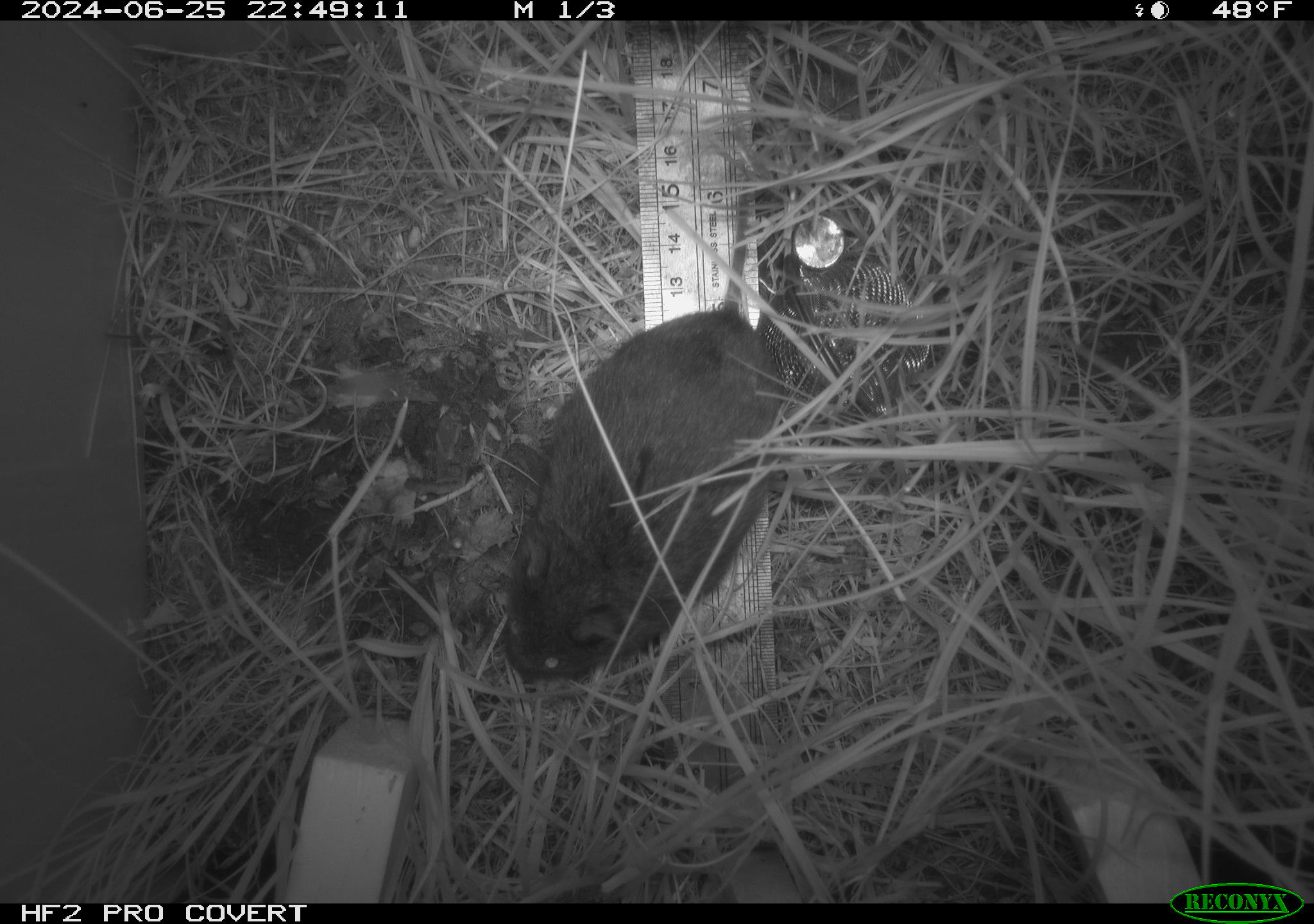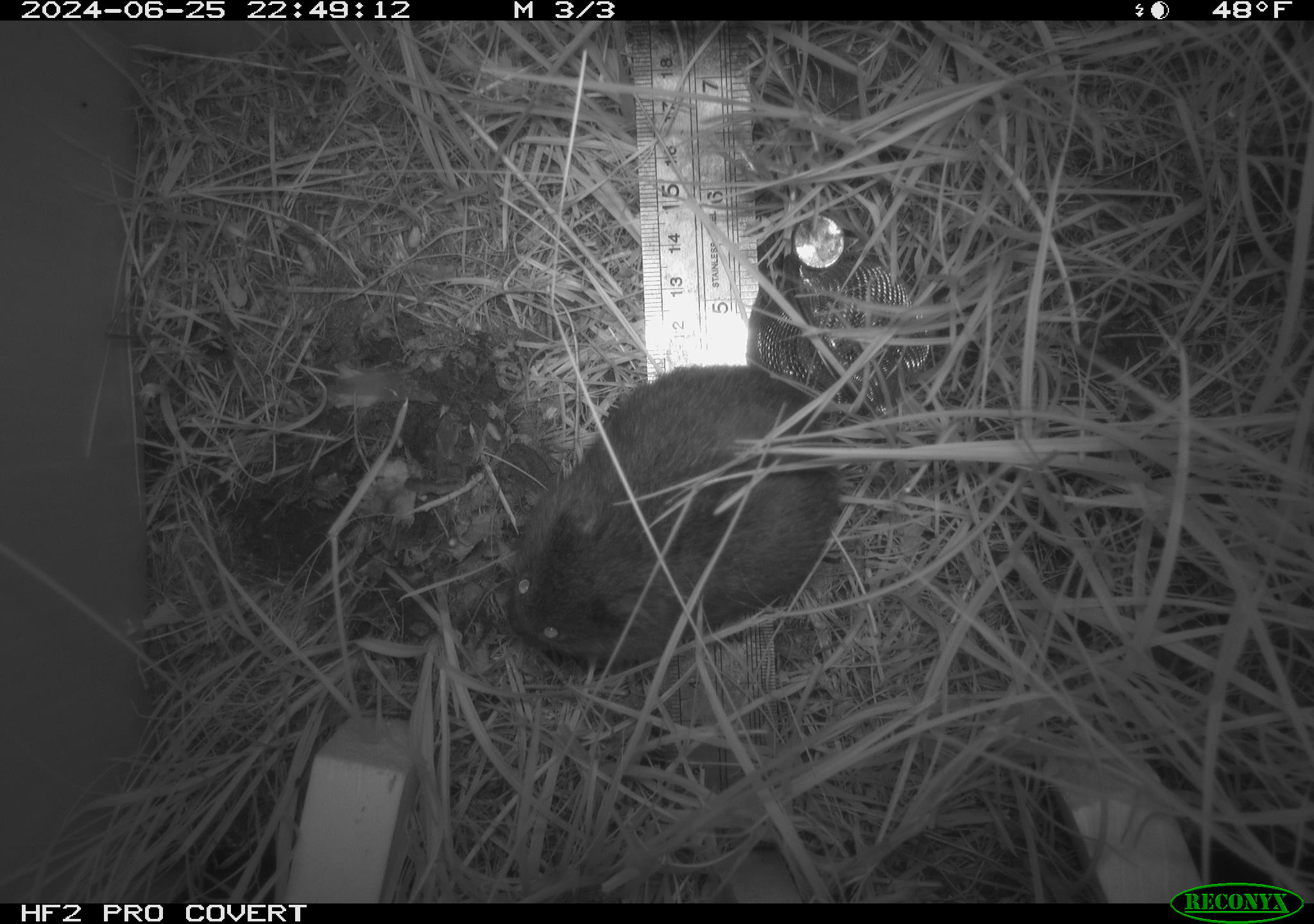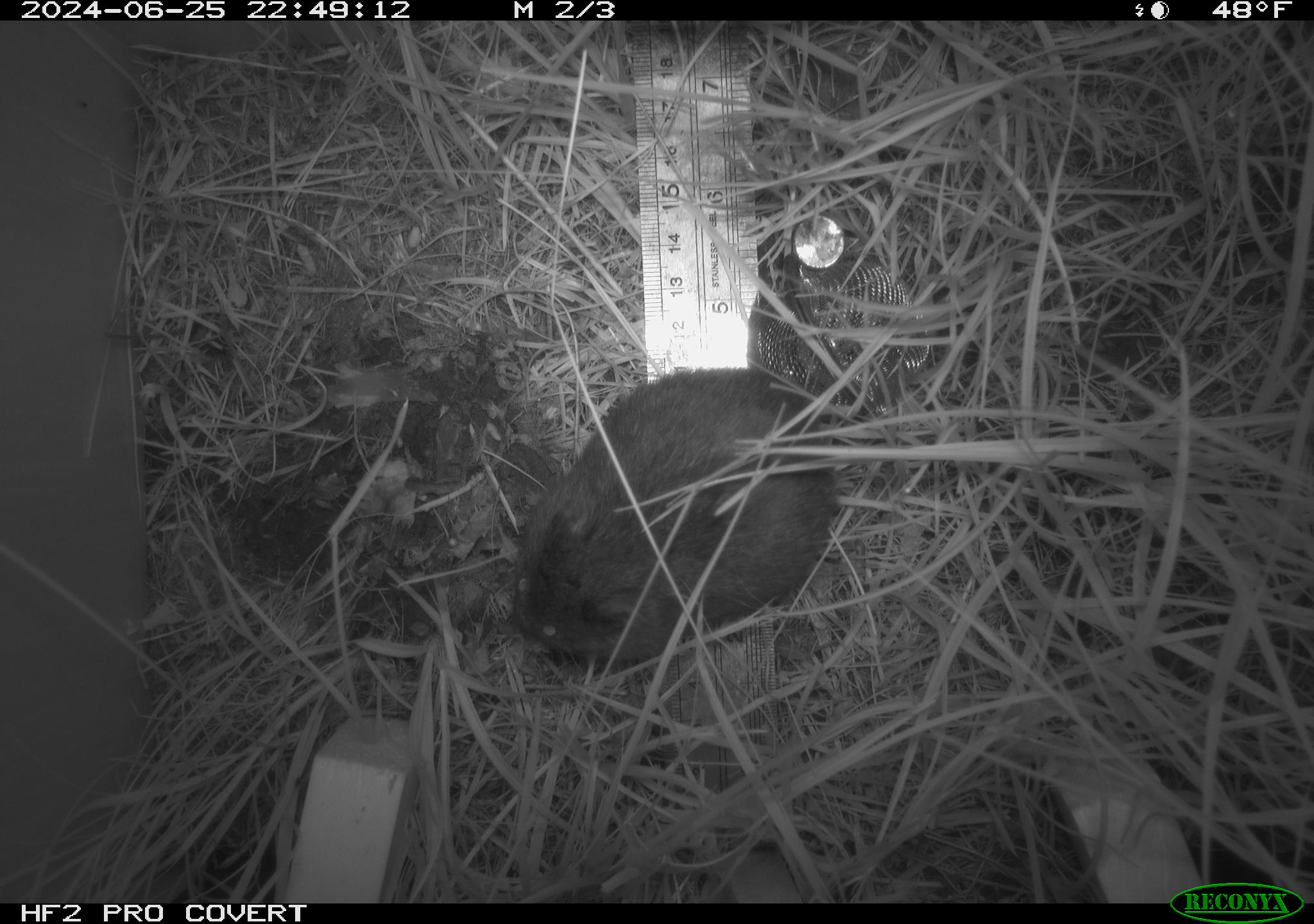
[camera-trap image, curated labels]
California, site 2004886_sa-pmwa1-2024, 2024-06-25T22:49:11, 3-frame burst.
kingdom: Animalia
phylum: Chordata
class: Mammalia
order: Rodentia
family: Cricetidae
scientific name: Arvicolinae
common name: voles, lemmings, and muskrats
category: arvicolinae subfamily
Arvicolinae subfamily (voles, lemmings, and muskrats) (Arvicolinae).